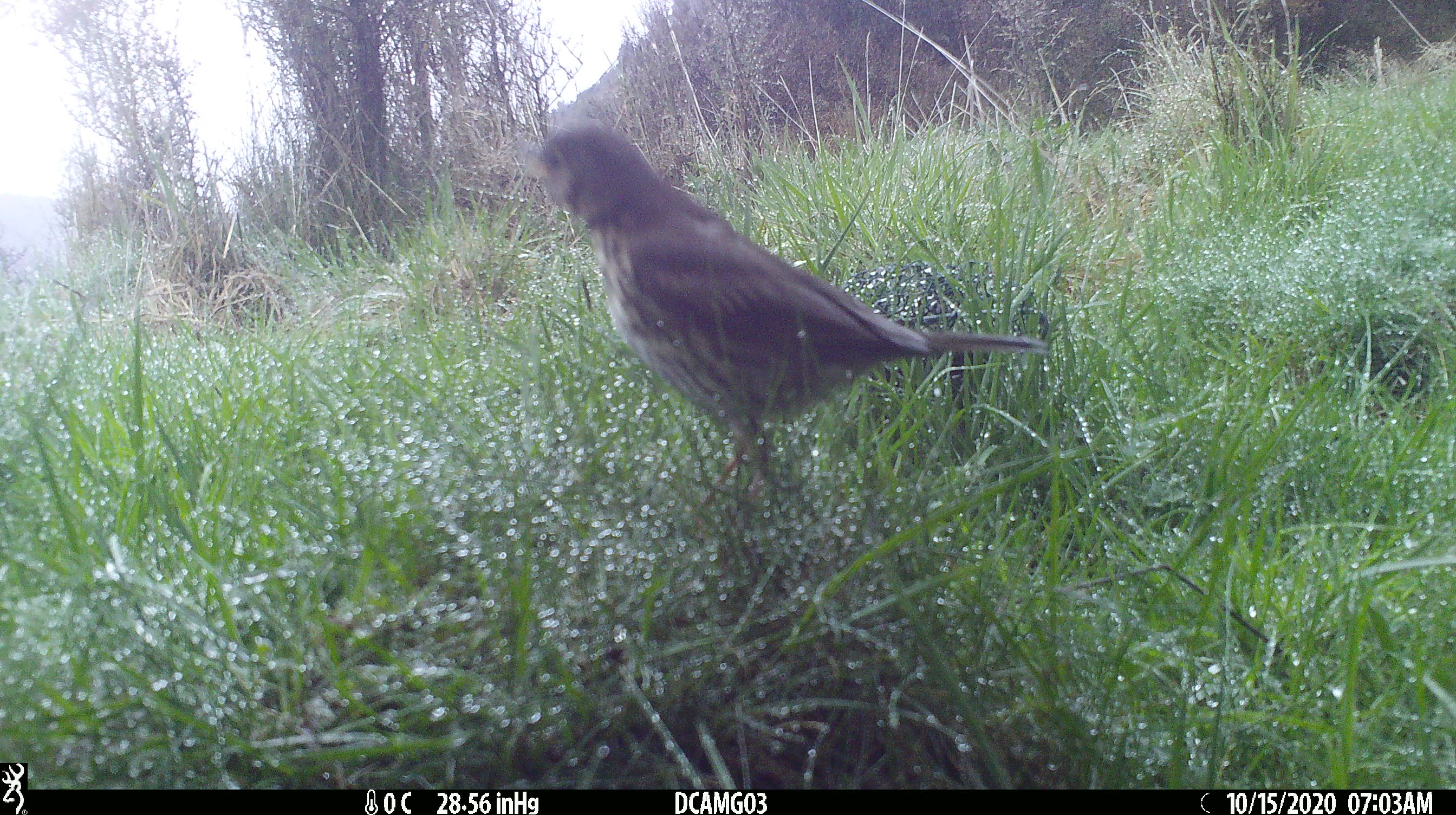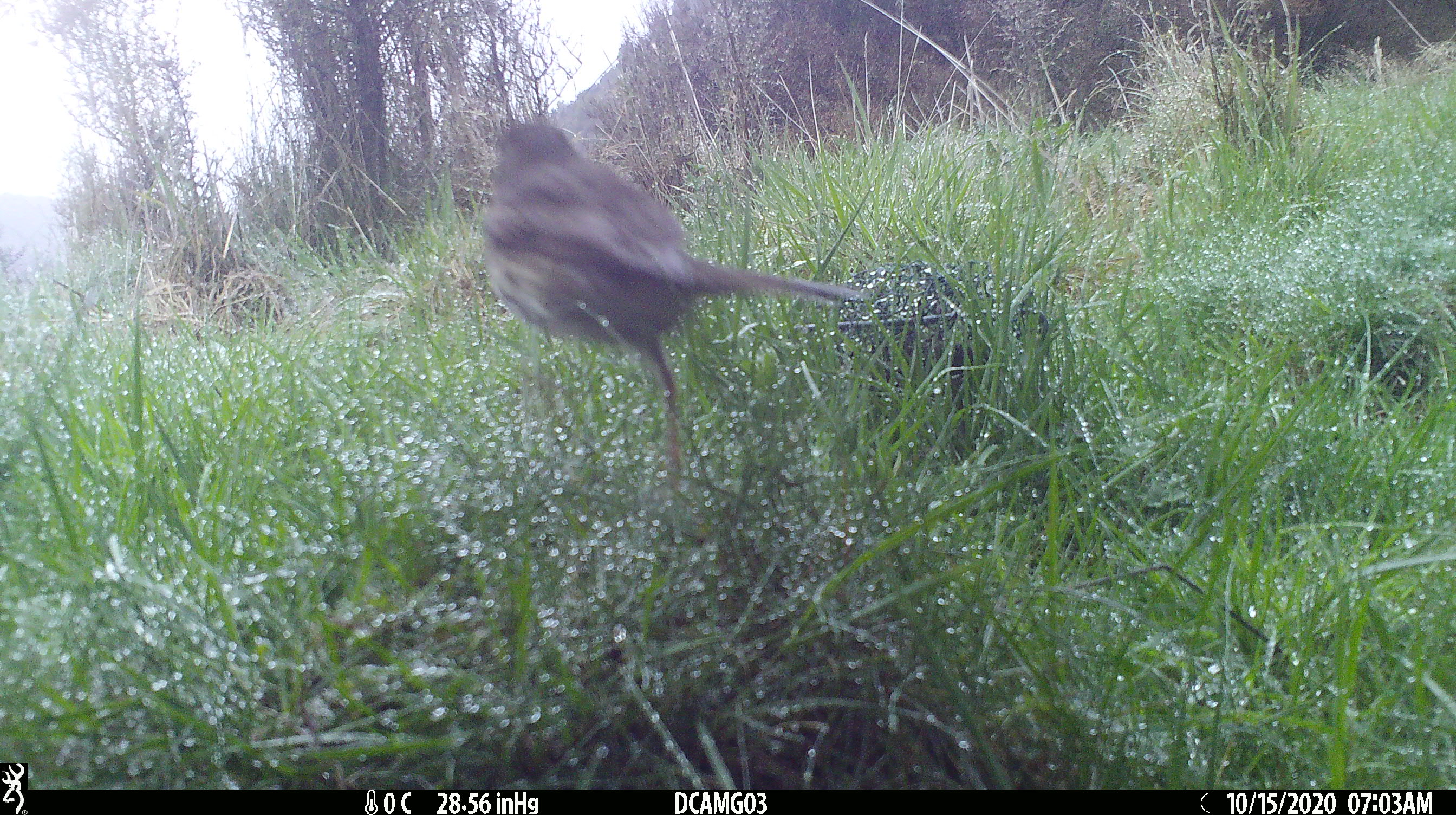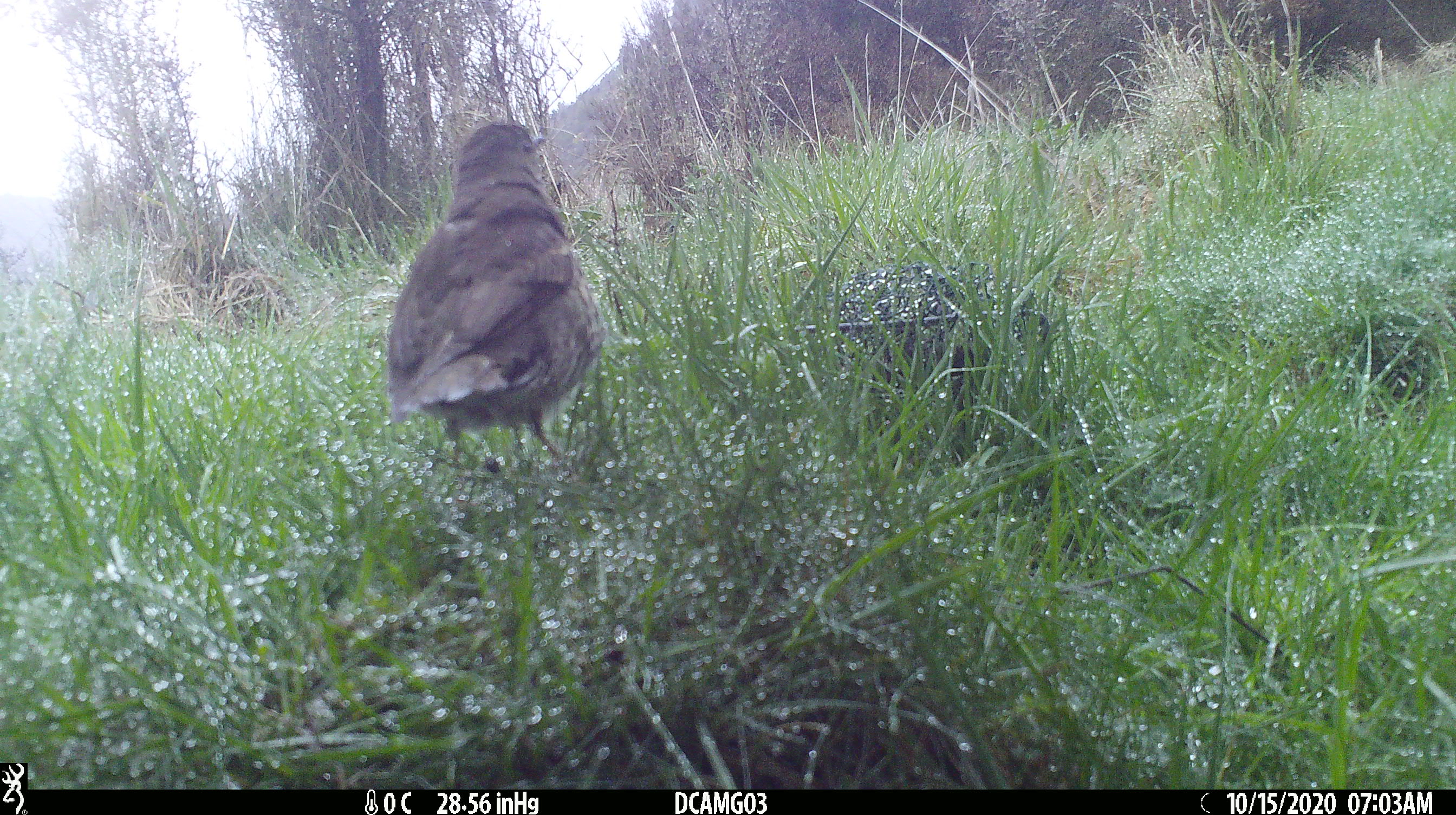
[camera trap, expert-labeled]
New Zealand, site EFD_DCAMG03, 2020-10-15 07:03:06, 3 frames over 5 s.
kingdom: Animalia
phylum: Chordata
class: Aves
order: Passeriformes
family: Turdidae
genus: Turdus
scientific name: Turdus philomelos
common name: song thrush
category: thrush